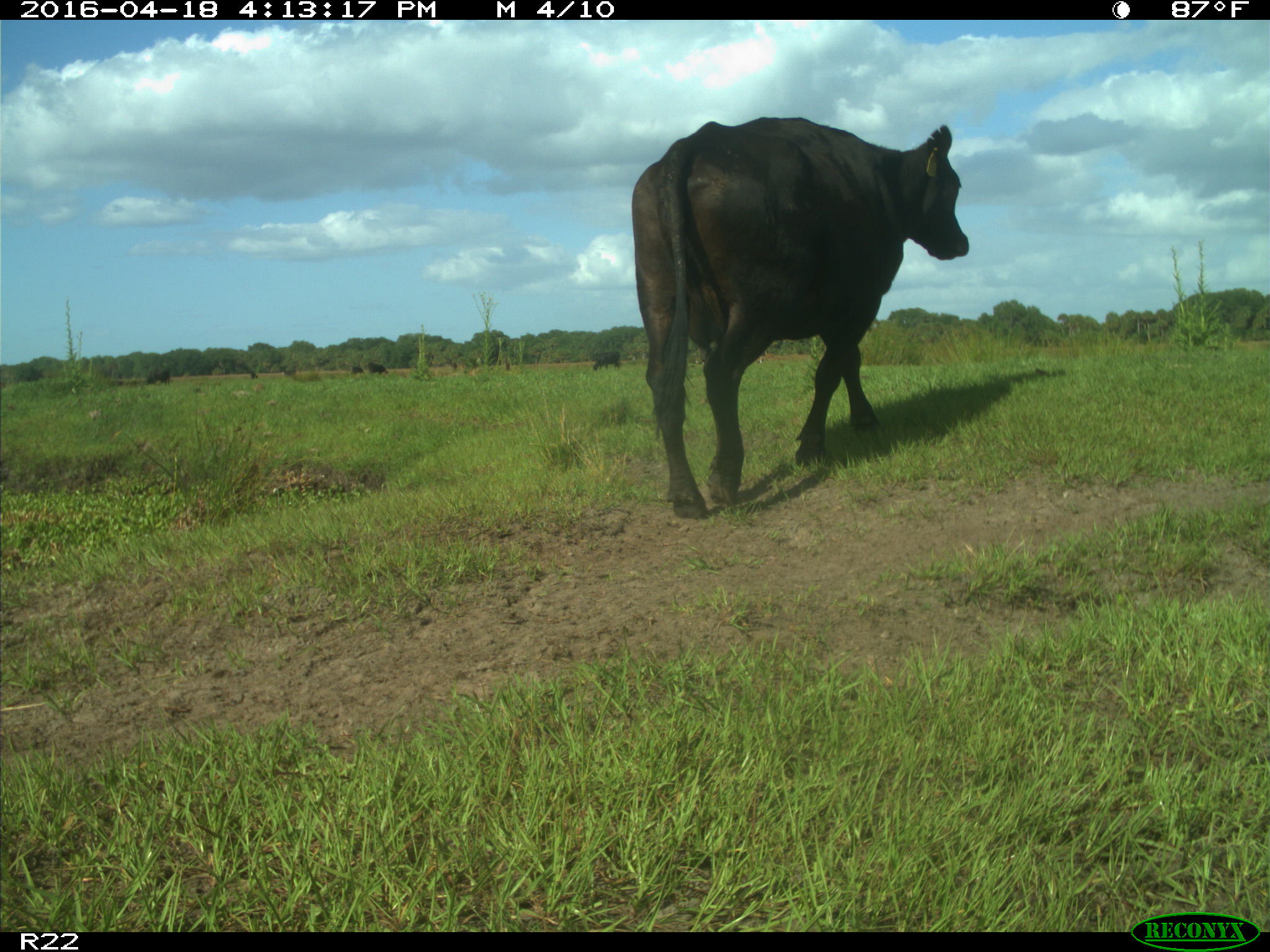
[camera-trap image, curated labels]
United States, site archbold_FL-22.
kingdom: Animalia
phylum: Chordata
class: Mammalia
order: Artiodactyla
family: Bovidae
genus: Bos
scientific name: Bos taurus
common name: domestic cow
Bos taurus (domestic cow).